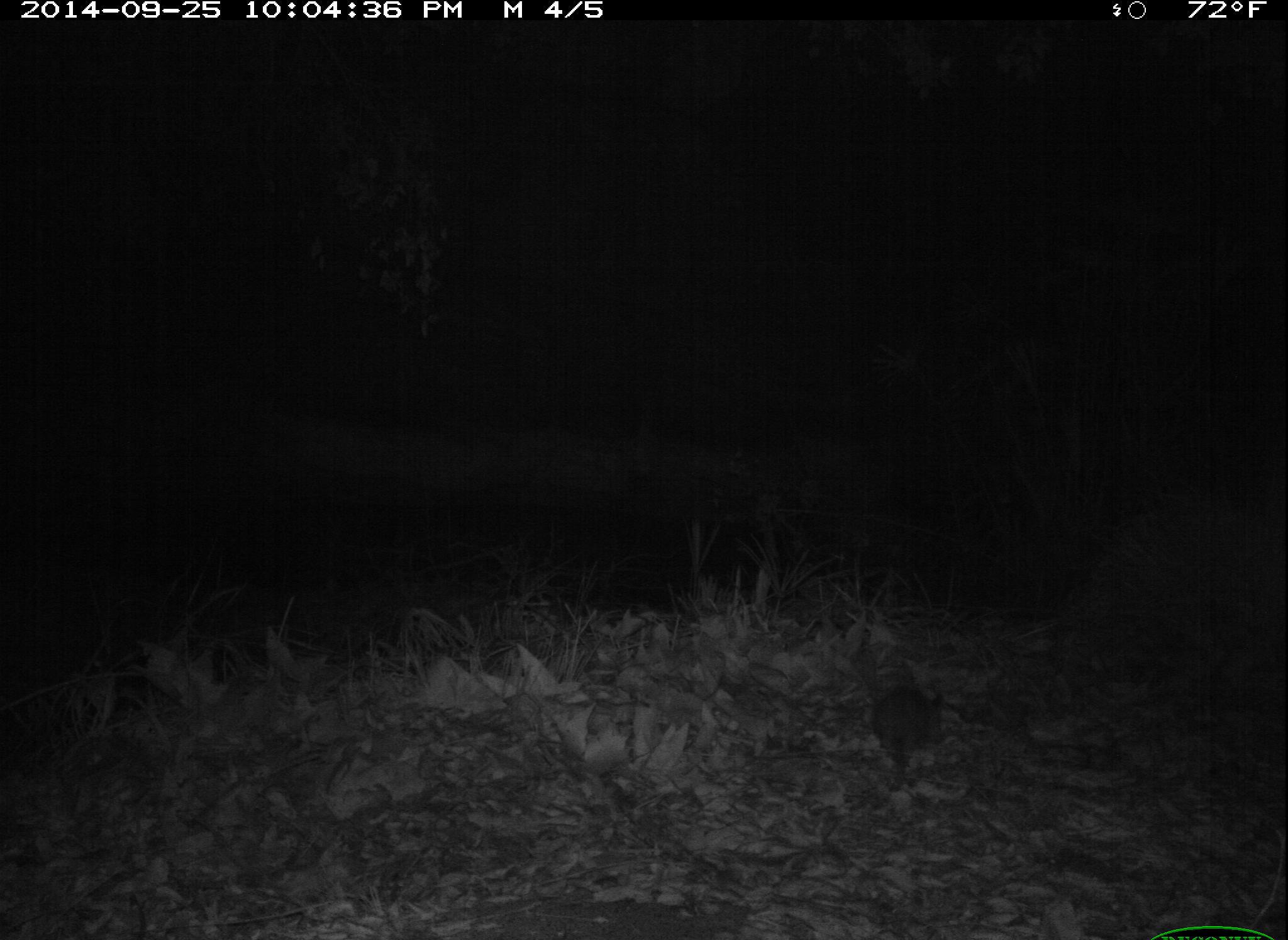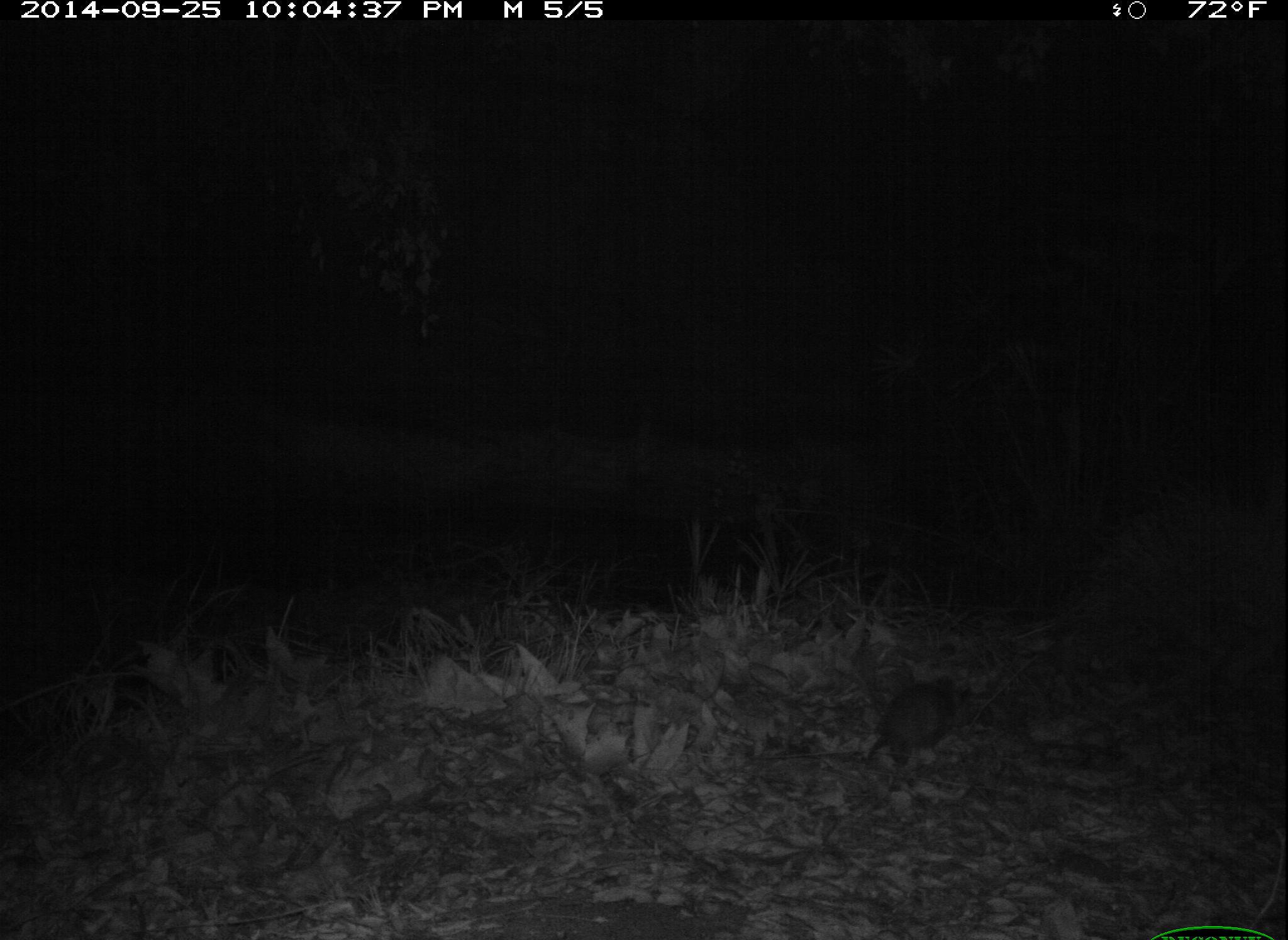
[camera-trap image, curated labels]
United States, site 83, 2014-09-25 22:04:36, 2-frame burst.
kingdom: Animalia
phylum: Chordata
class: Mammalia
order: Rodentia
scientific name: Rodentia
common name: rodent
Rodent (Rodentia).